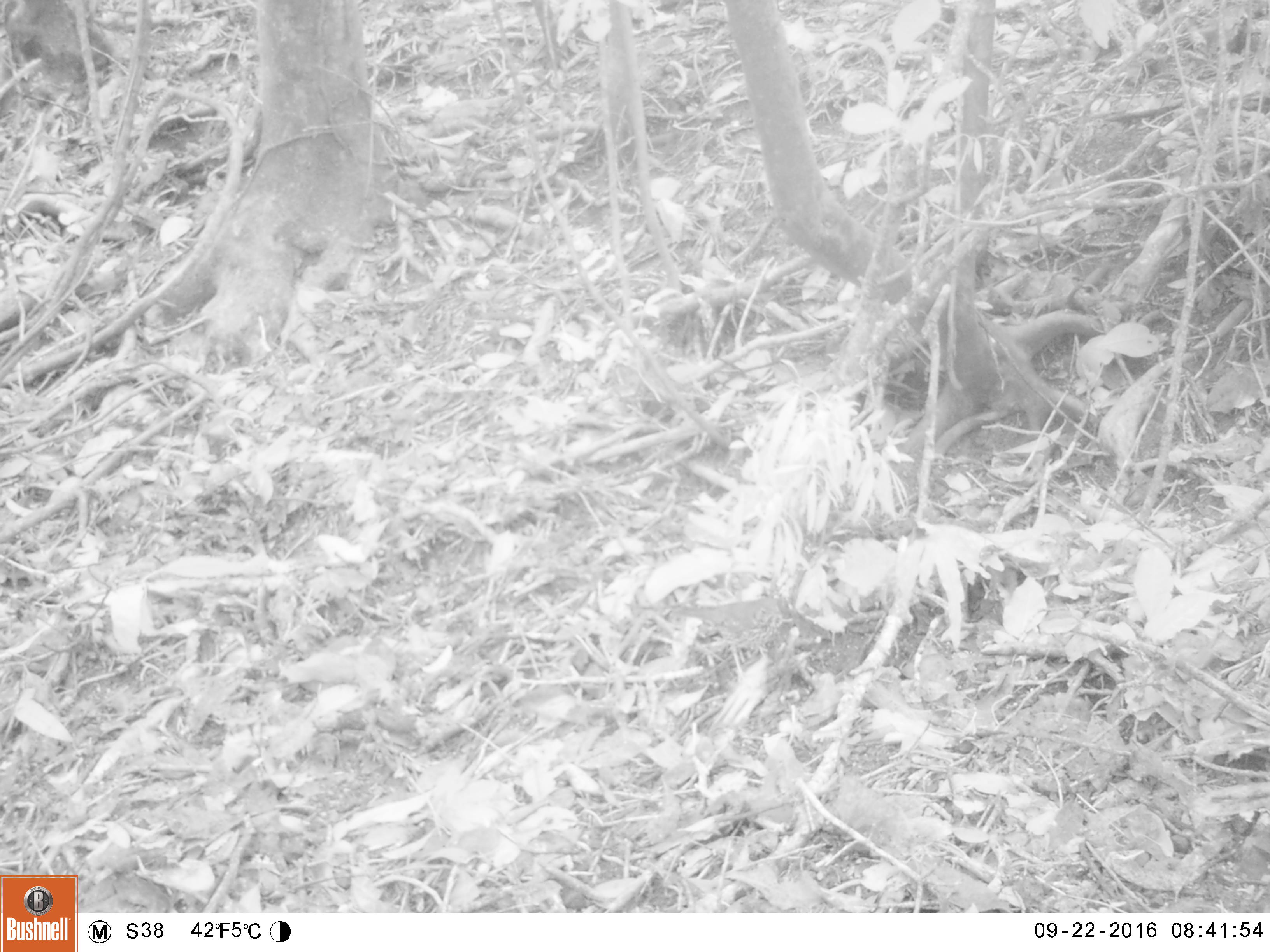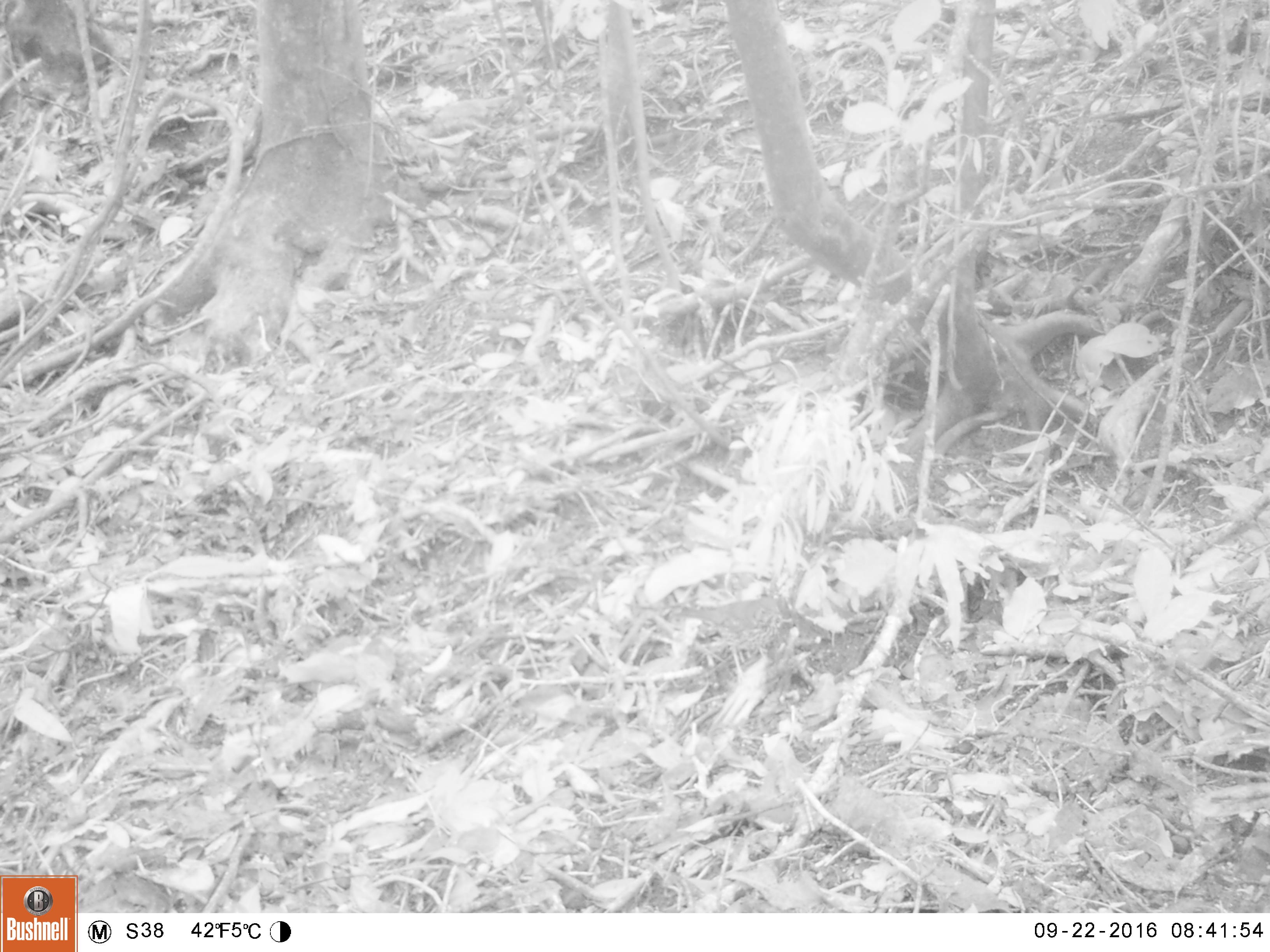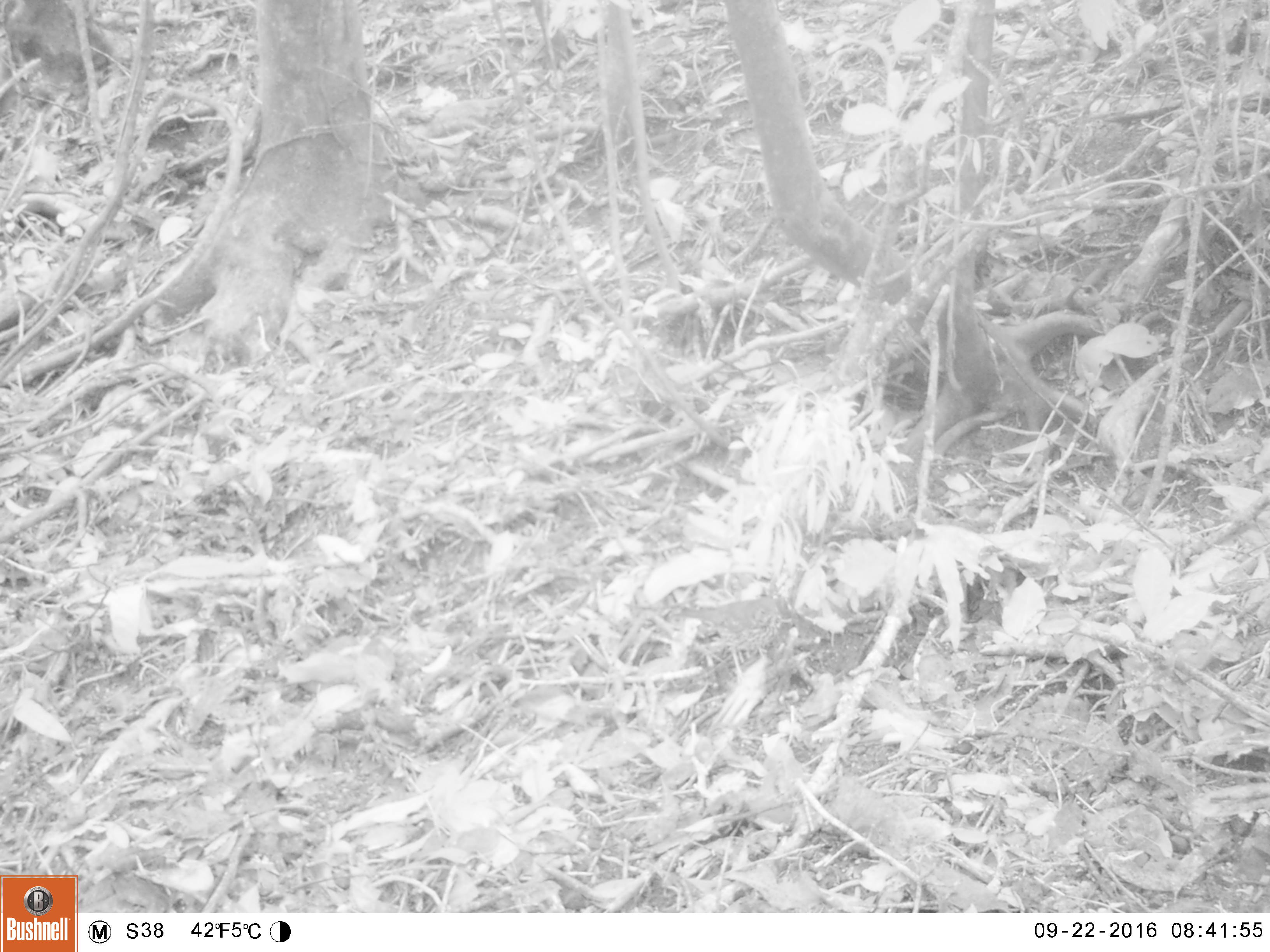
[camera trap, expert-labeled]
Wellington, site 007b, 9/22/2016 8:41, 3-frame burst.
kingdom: Animalia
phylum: Chordata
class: Aves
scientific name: Aves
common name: bird